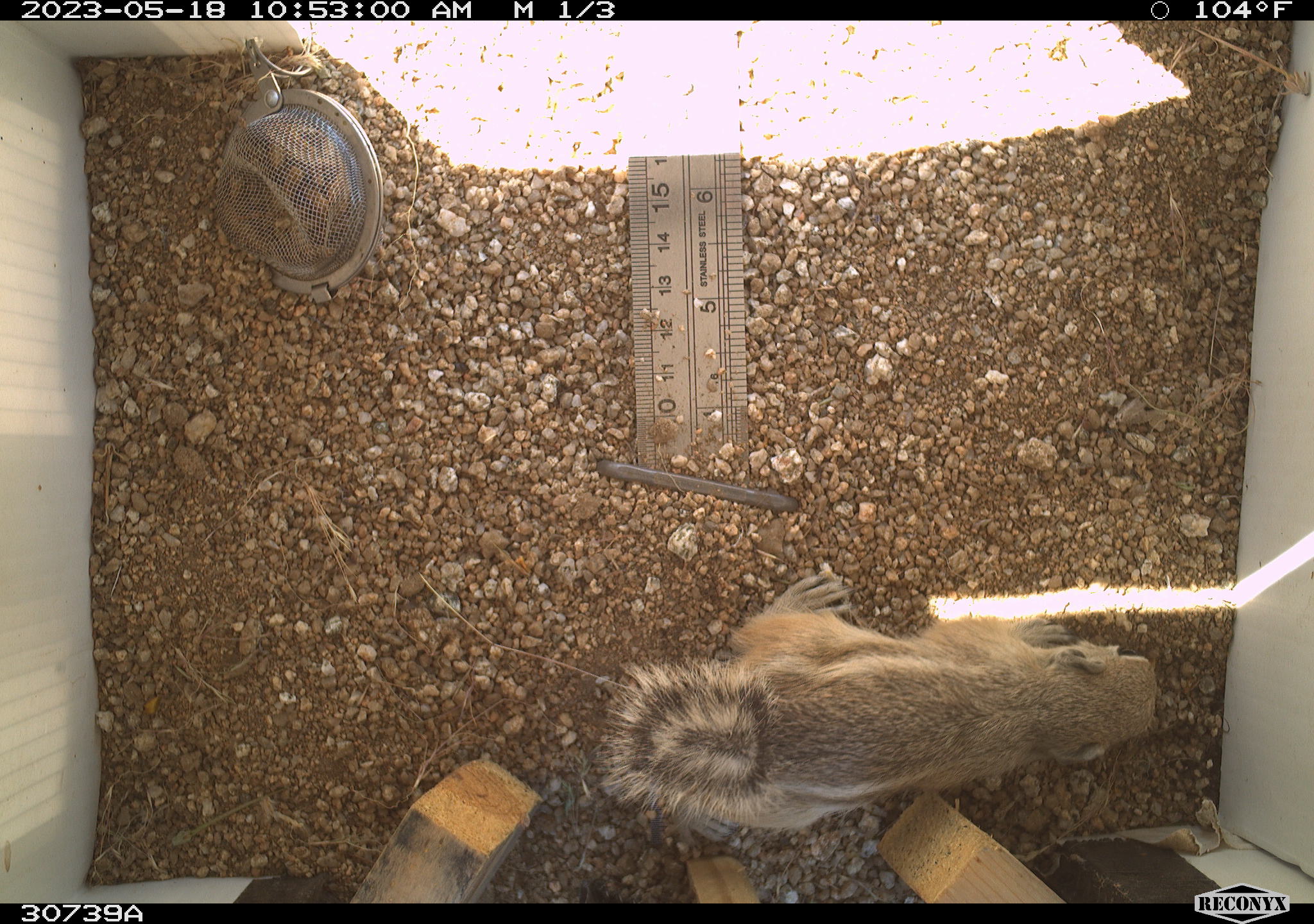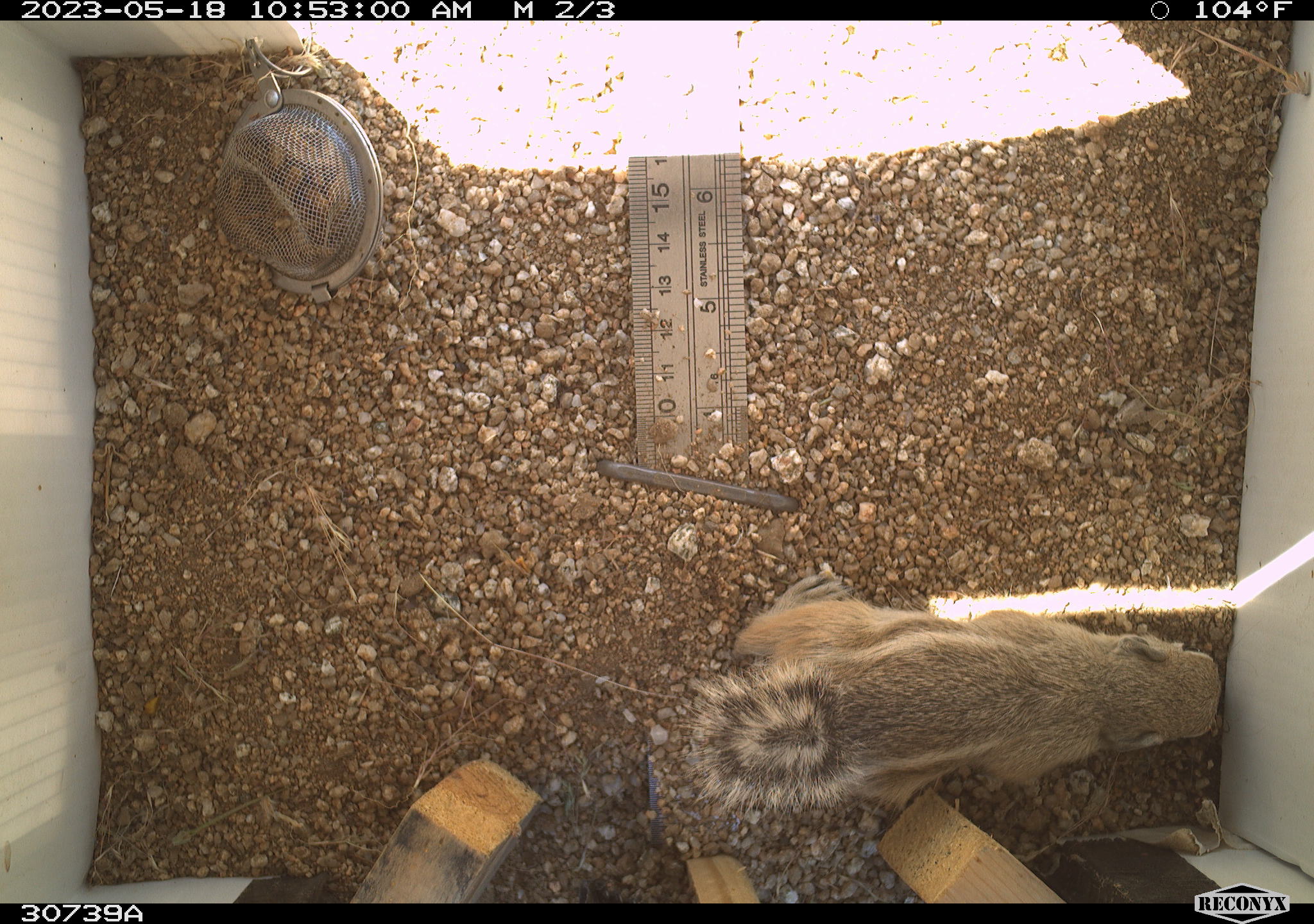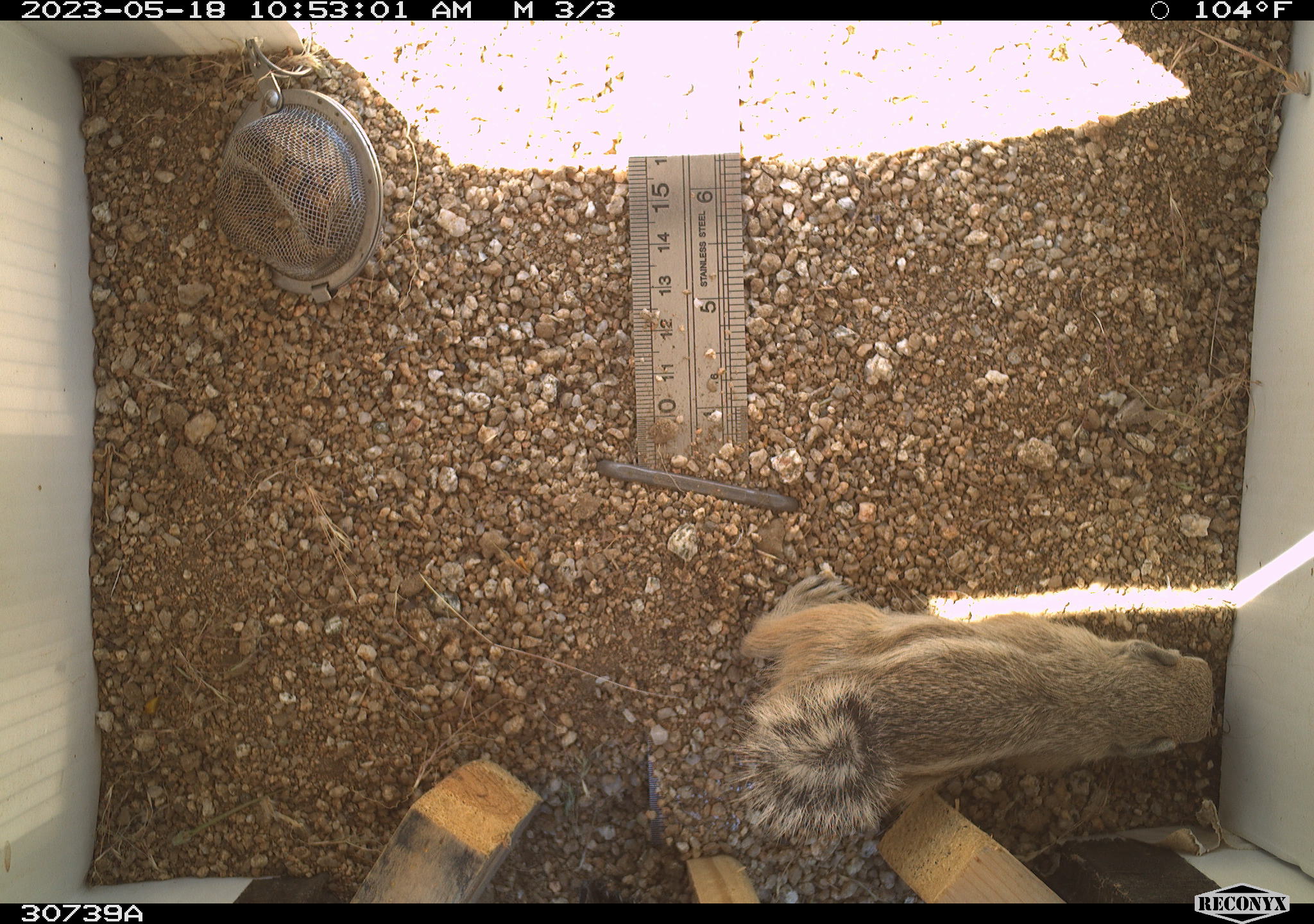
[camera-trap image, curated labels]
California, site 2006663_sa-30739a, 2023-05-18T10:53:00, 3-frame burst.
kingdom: Animalia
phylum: Chordata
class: Mammalia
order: Rodentia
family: Sciuridae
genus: Ammospermophilus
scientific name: Ammospermophilus leucurus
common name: white-tailed antelope squirrel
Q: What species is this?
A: White-tailed antelope squirrel (Ammospermophilus leucurus).